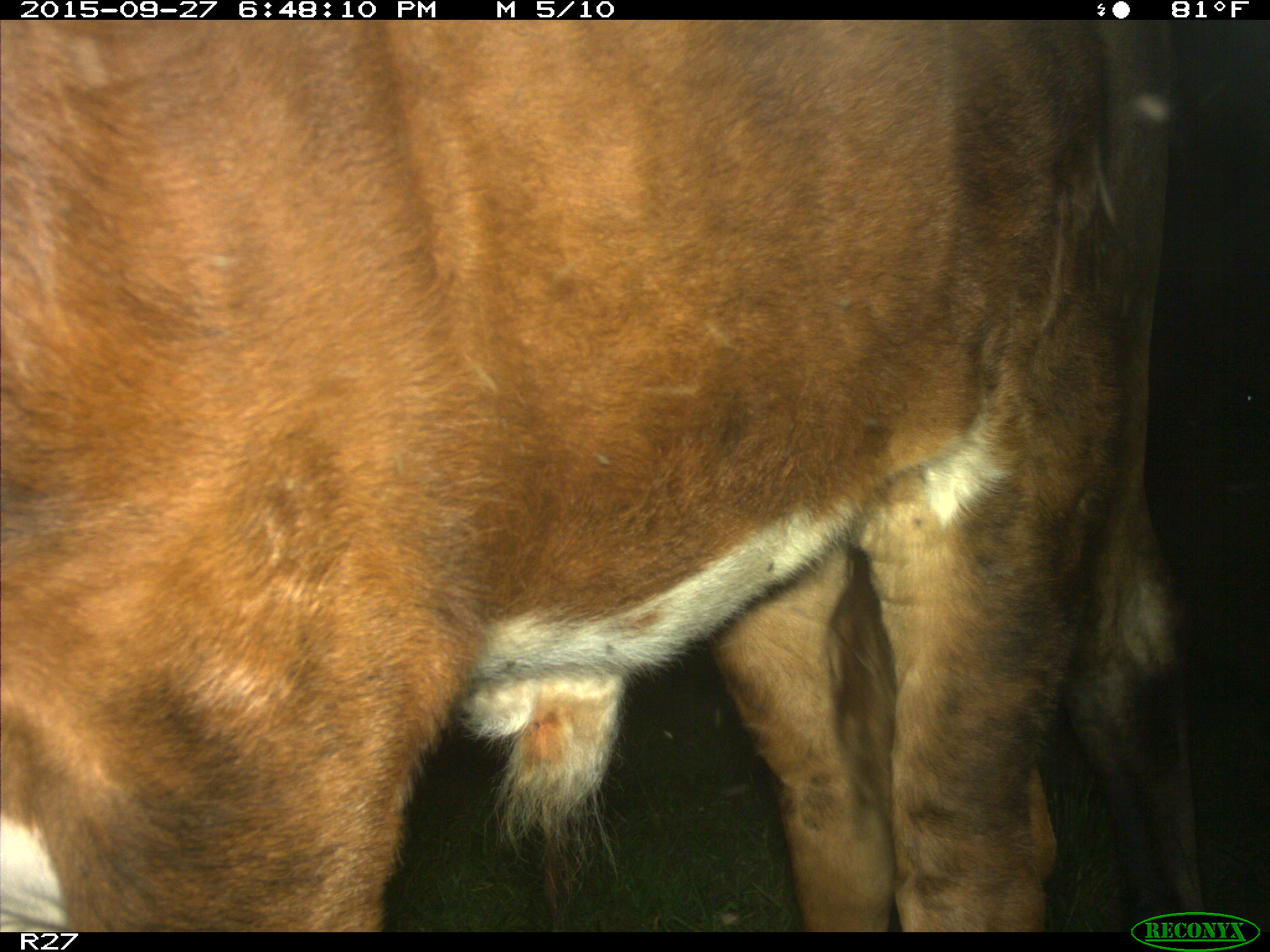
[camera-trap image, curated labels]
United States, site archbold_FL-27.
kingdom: Animalia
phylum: Chordata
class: Mammalia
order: Artiodactyla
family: Bovidae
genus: Bos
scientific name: Bos taurus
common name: domestic cow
Bos taurus (domestic cow).